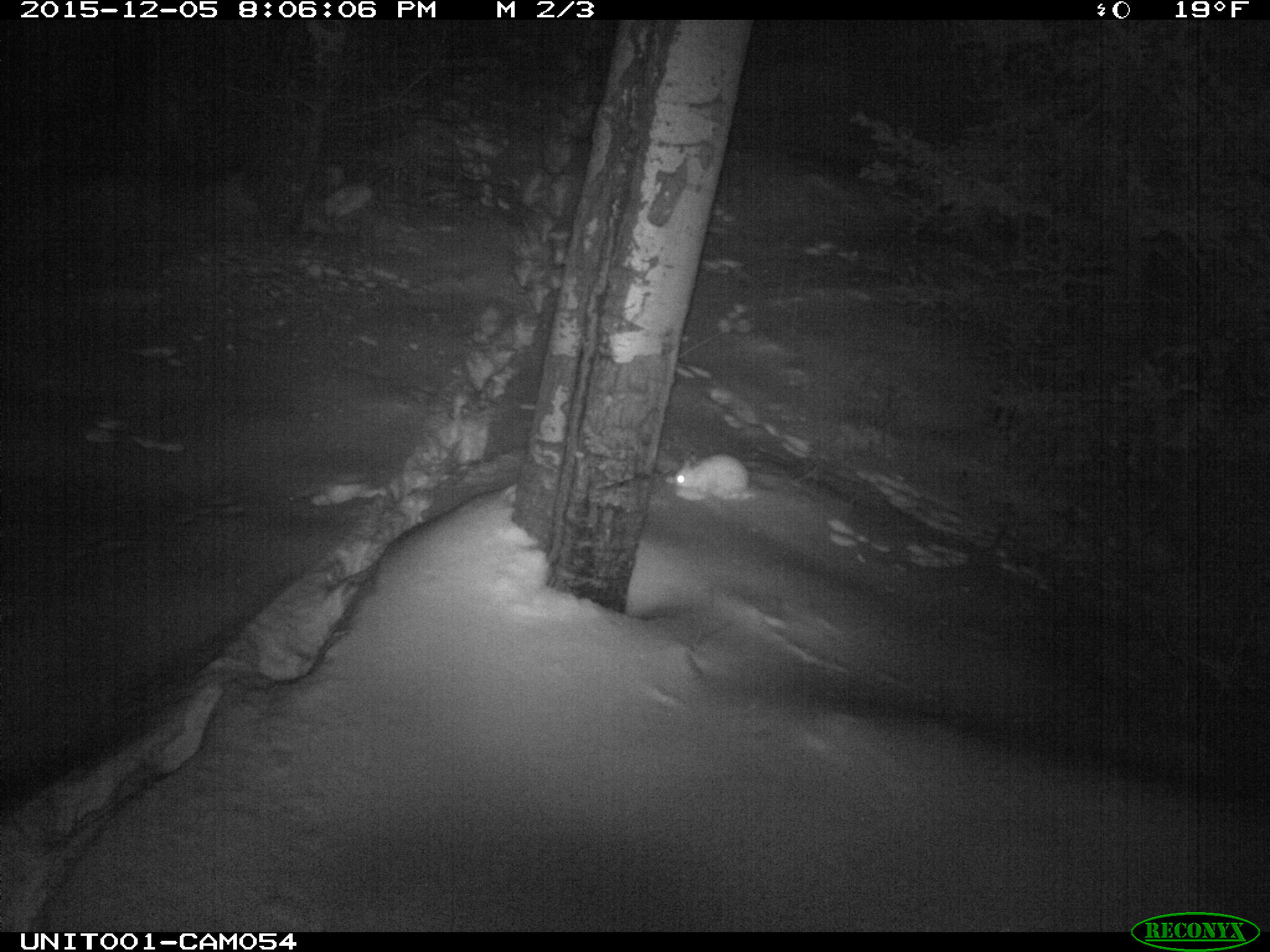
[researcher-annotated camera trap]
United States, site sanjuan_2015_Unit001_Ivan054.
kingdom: Animalia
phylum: Chordata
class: Mammalia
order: Lagomorpha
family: Leporidae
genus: Lepus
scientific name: Lepus americanus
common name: snowshoe hare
Lepus americanus (snowshoe hare).